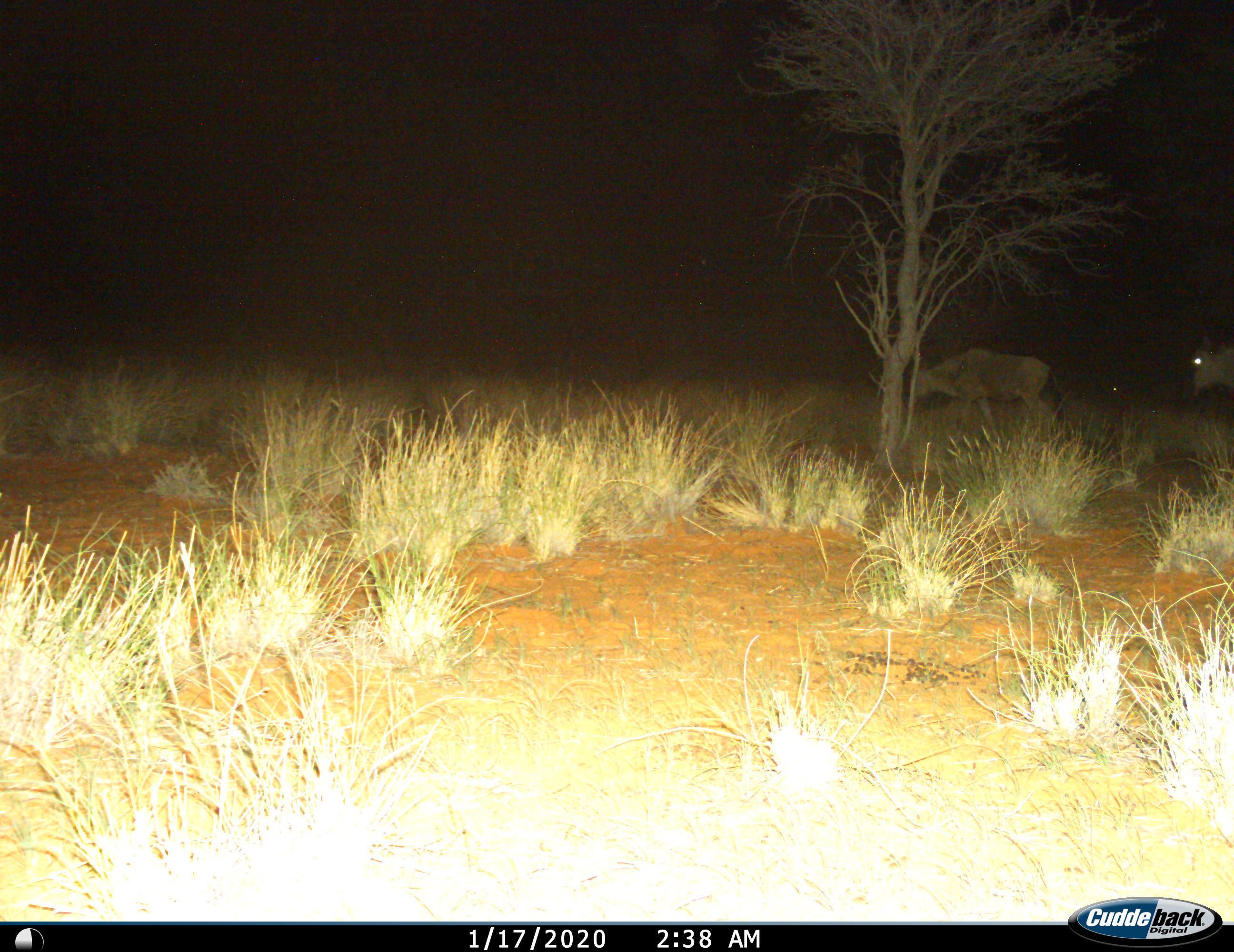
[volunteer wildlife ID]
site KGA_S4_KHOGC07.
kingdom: Animalia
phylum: Chordata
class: Mammalia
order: Artiodactyla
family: Bovidae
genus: Connochaetes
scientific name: Connochaetes taurinus taurinus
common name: blue wildebeest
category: wildebeestblue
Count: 3.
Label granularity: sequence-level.